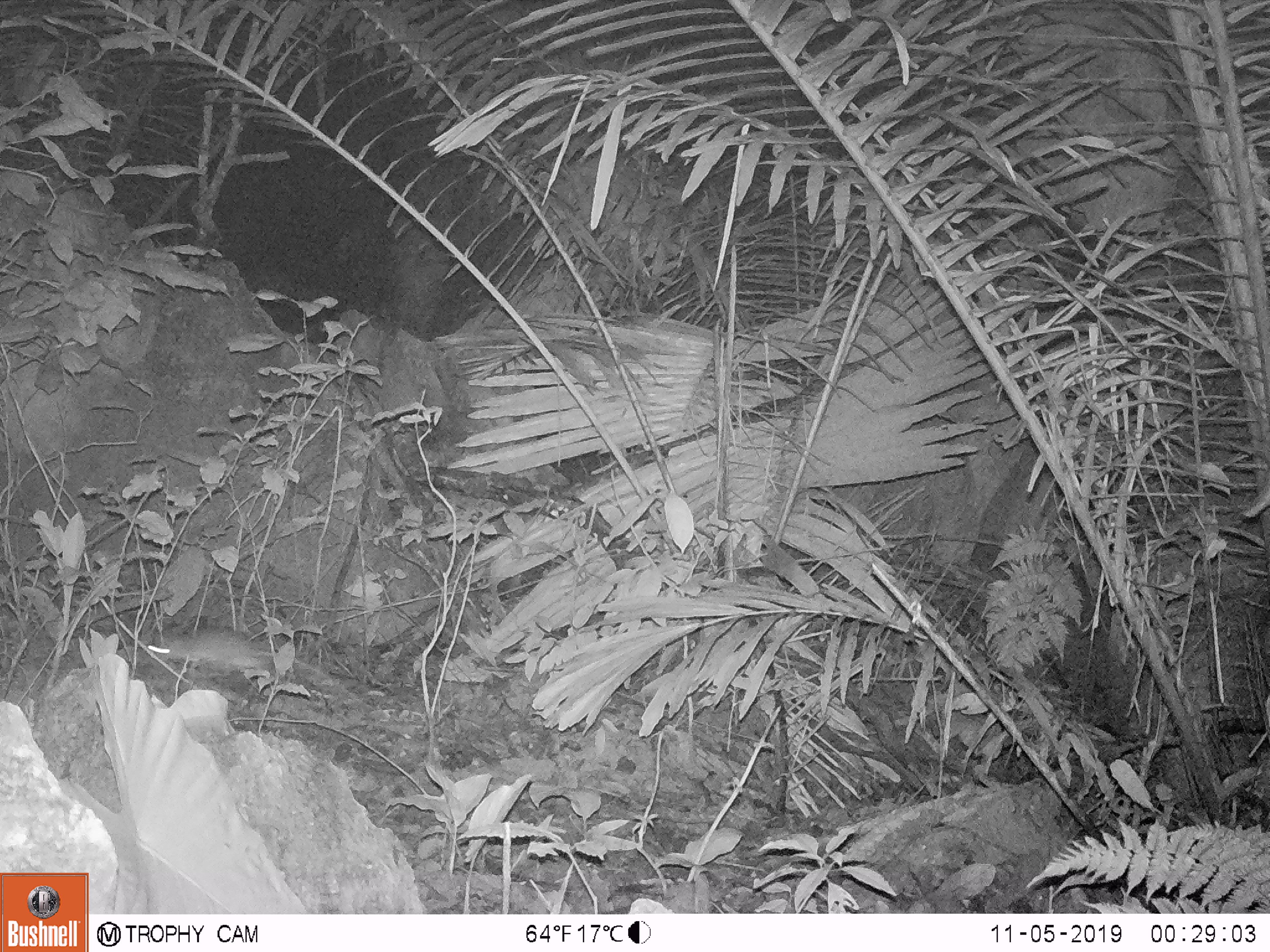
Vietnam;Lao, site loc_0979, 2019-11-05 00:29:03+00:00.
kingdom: Animalia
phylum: Chordata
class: Mammalia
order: Rodentia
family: Muridae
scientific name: Muridae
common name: old-world mice and rats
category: unidentified murid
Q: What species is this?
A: Unidentified murid (old-world mice and rats) (Muridae).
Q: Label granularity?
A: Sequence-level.